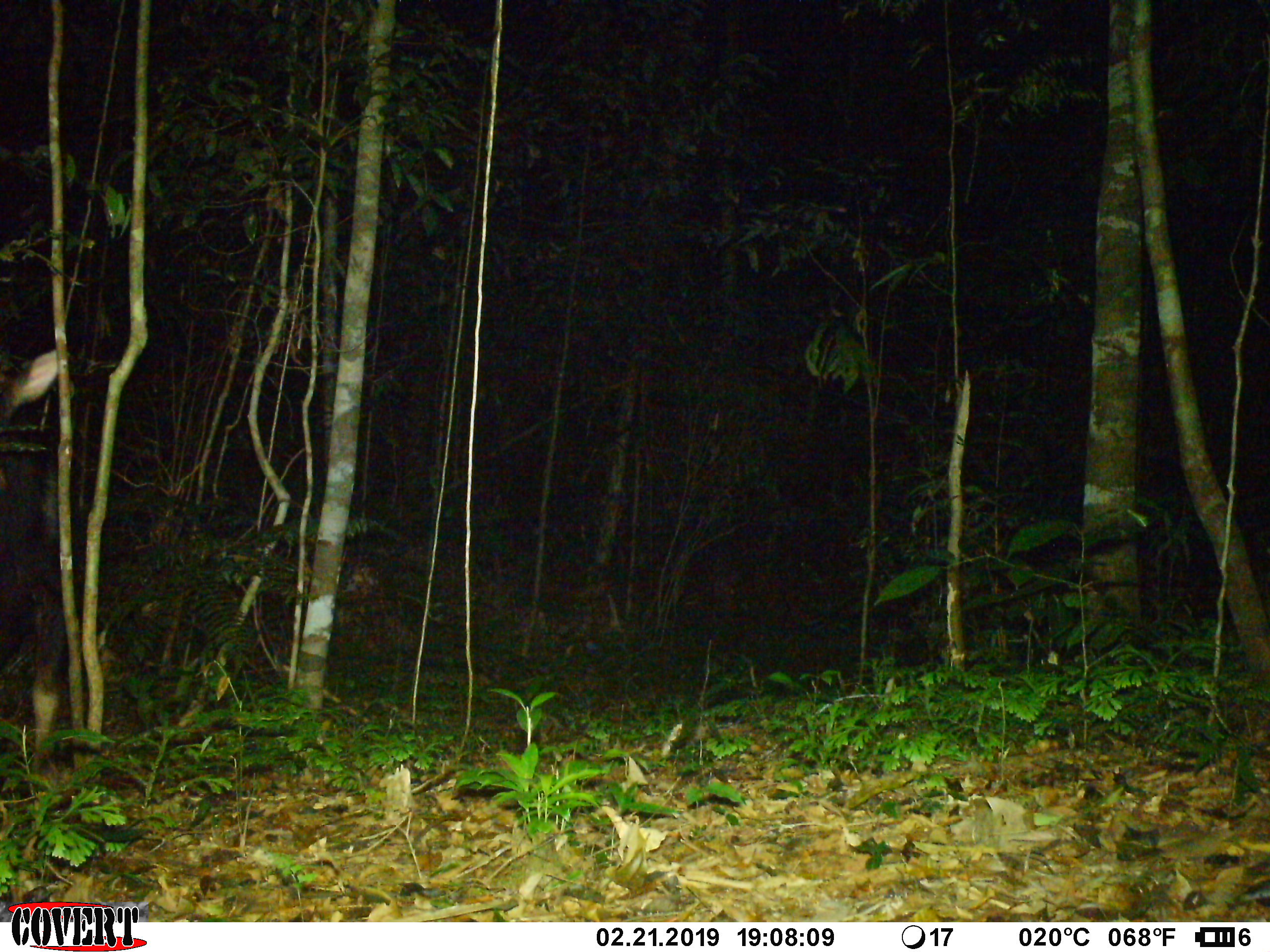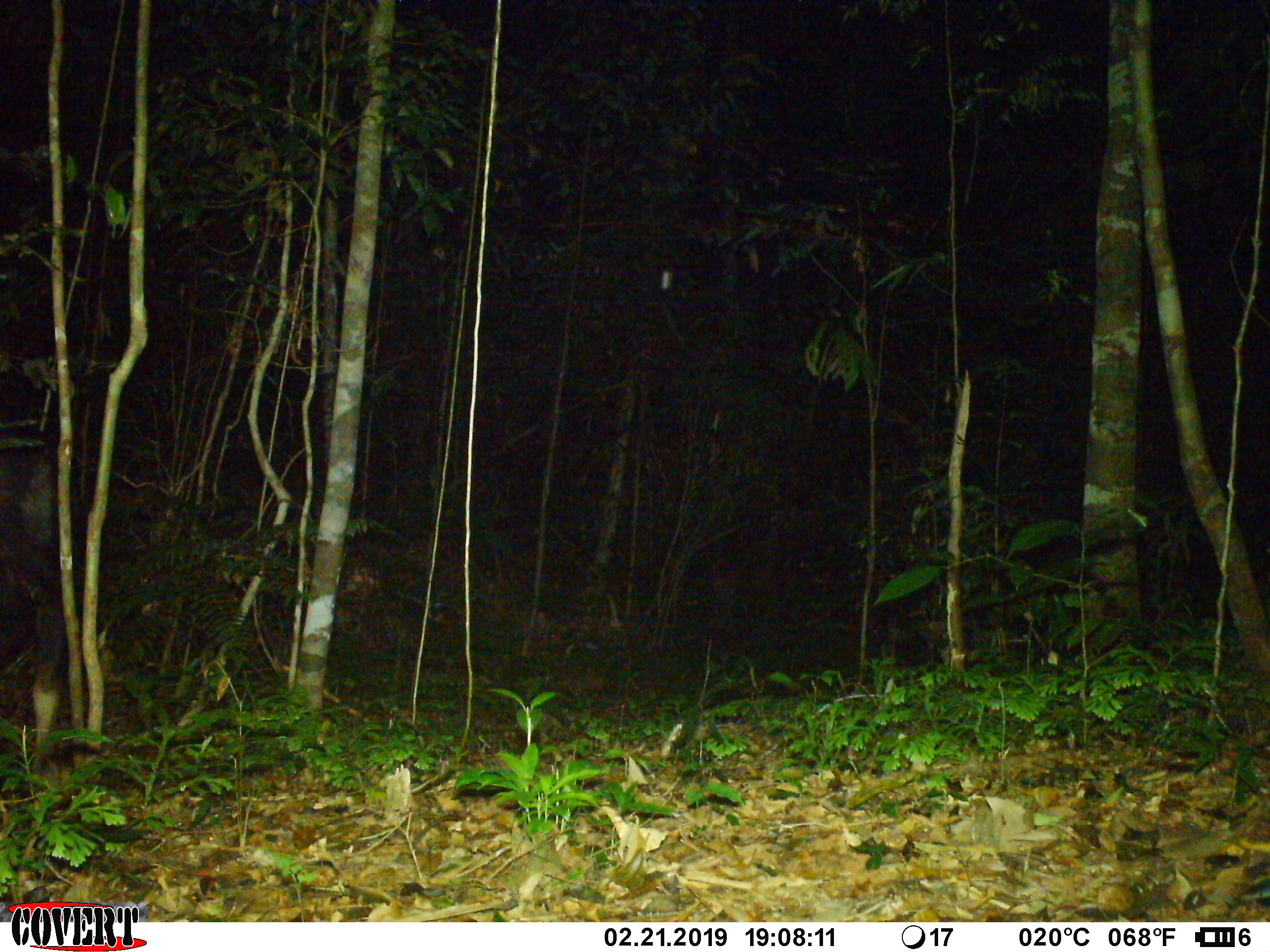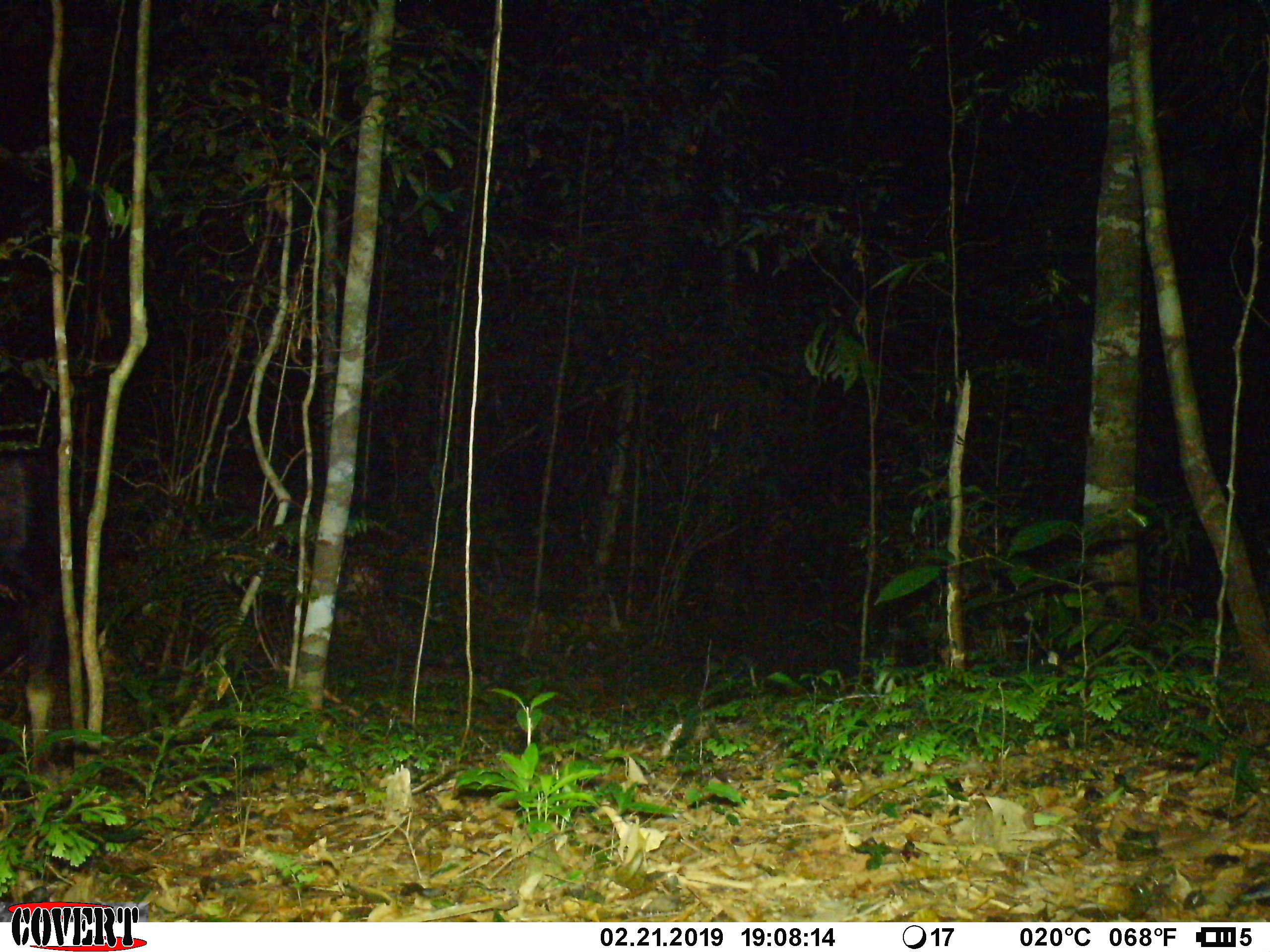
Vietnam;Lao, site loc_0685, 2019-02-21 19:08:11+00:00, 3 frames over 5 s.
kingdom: Animalia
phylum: Chordata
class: Mammalia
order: Artiodactyla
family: Bovidae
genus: Capricornis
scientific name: Capricornis sumatraensis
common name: chinese serow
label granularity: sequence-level